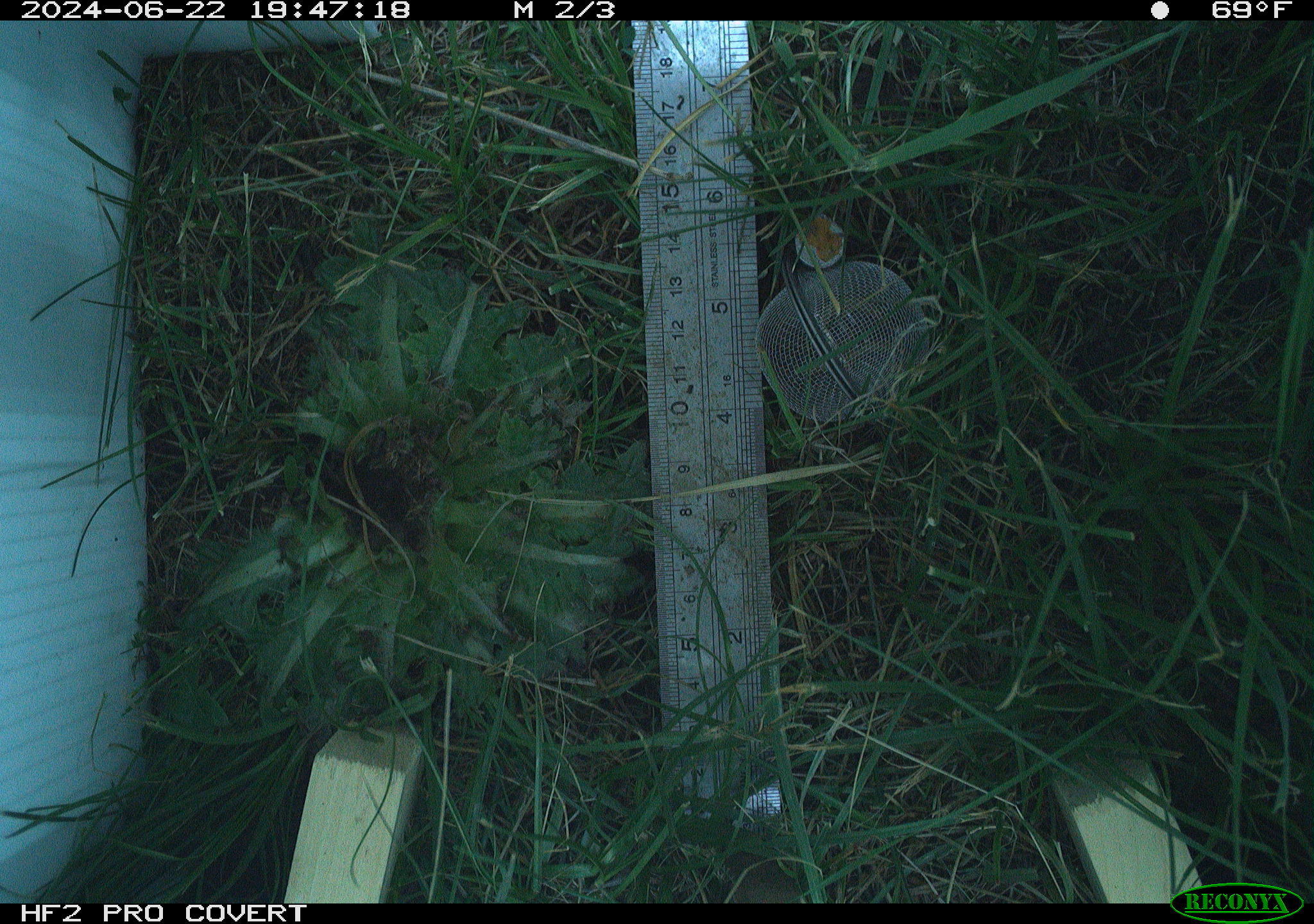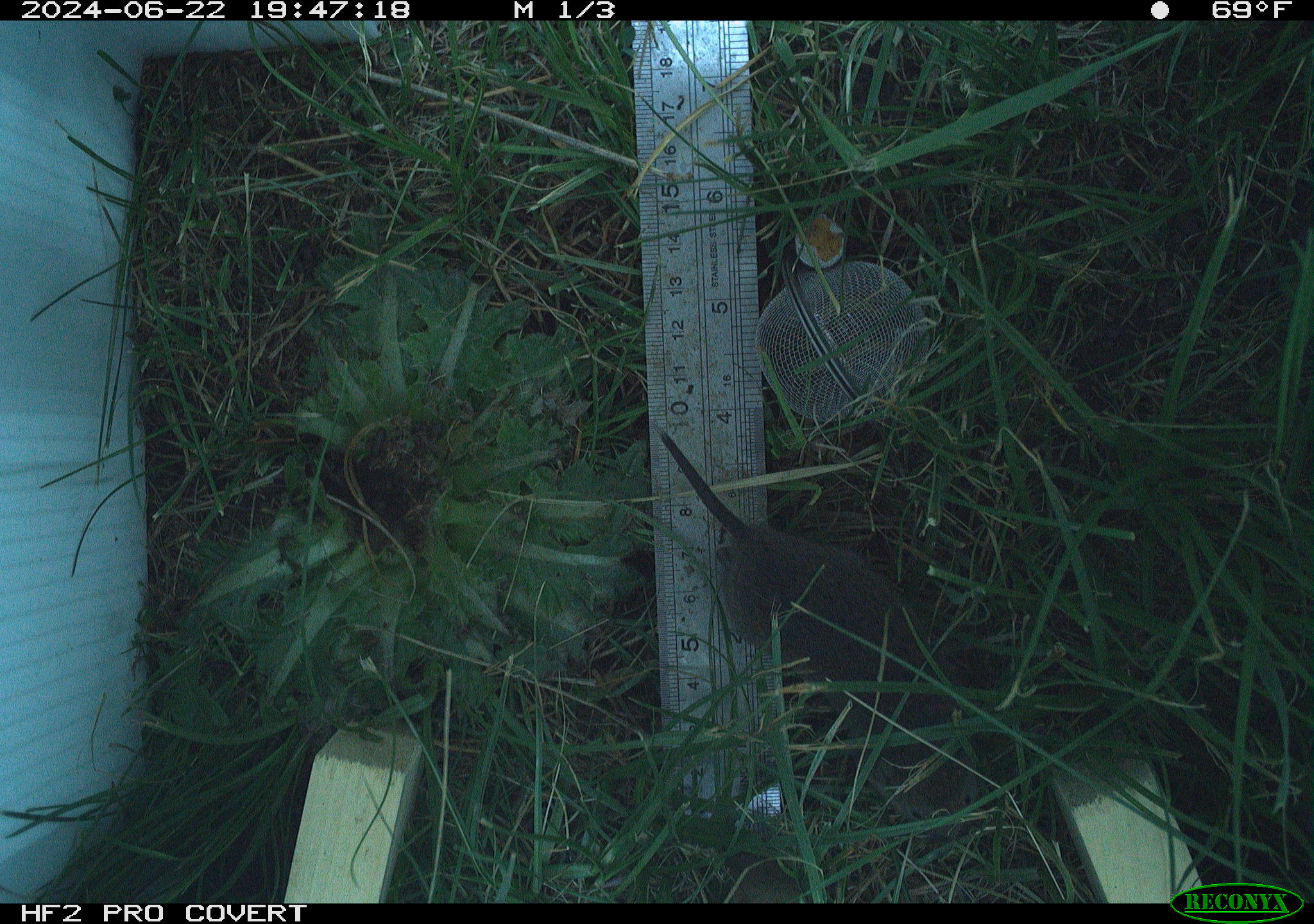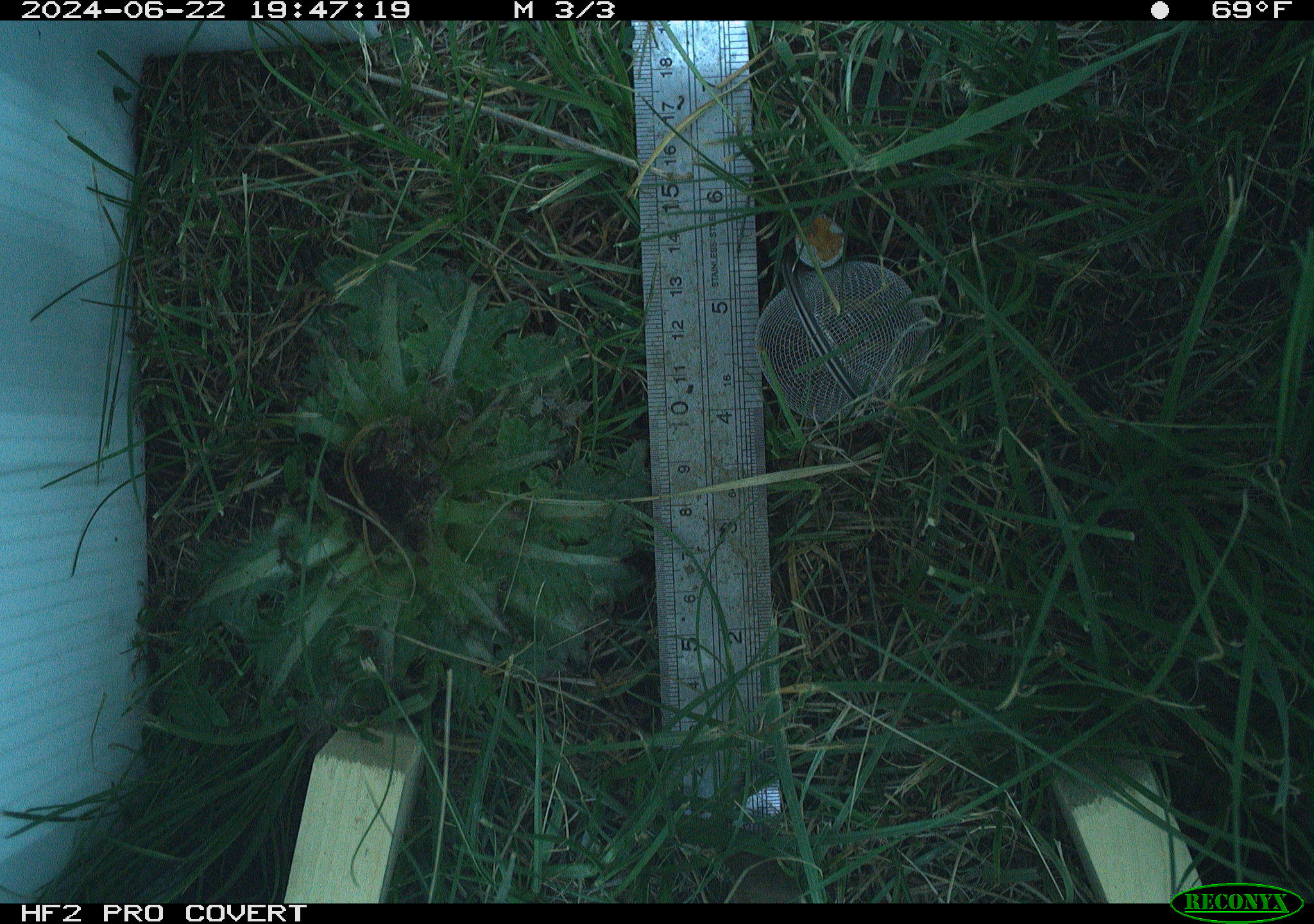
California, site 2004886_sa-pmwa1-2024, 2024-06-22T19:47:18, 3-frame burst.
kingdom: Animalia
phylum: Chordata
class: Mammalia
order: Rodentia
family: Cricetidae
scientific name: Arvicolinae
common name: voles, lemmings, and muskrats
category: arvicolinae subfamily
Arvicolinae subfamily (voles, lemmings, and muskrats) (Arvicolinae).